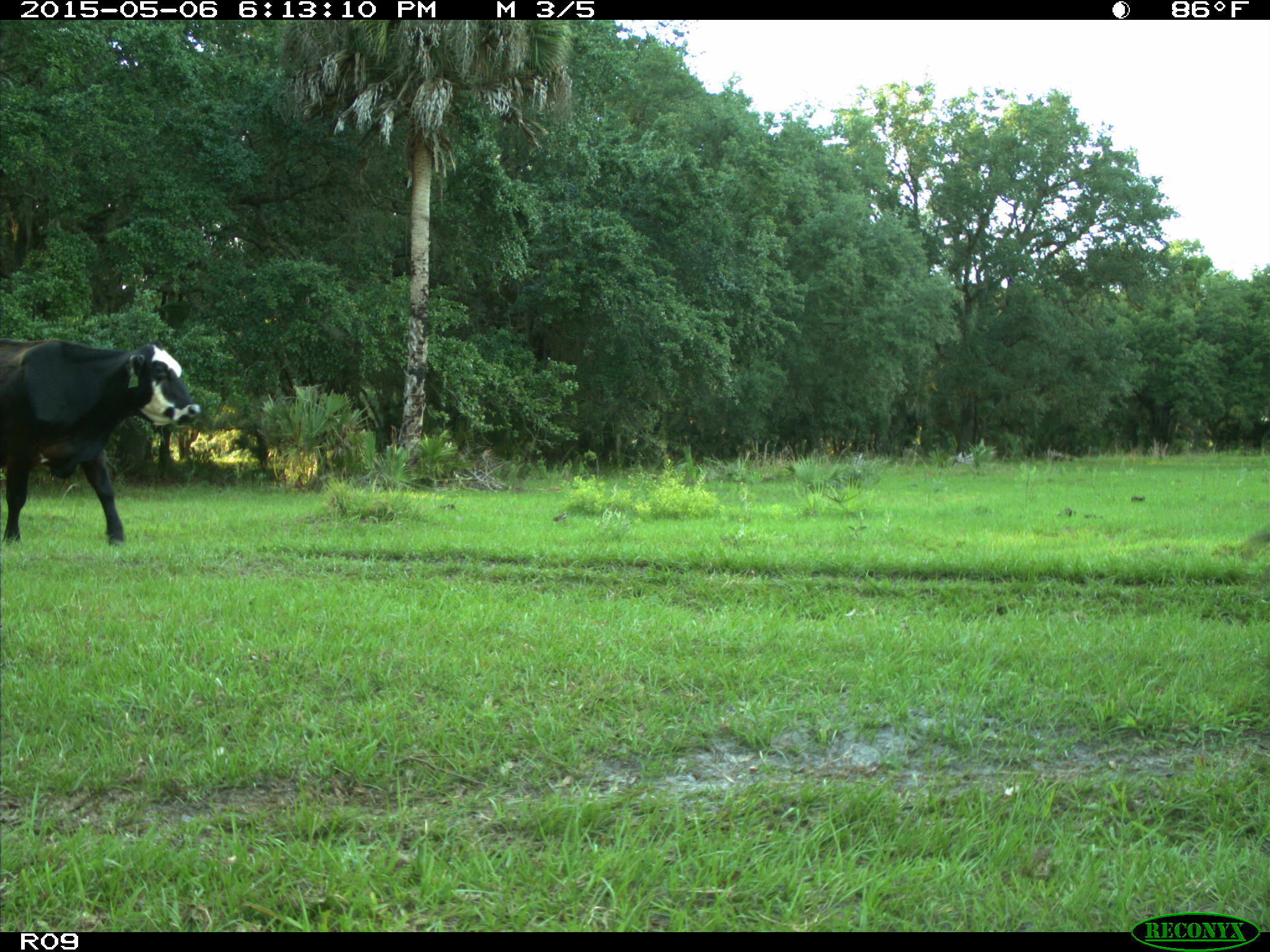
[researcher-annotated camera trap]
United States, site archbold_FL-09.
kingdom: Animalia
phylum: Chordata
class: Mammalia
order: Artiodactyla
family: Bovidae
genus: Bos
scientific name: Bos taurus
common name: domestic cow